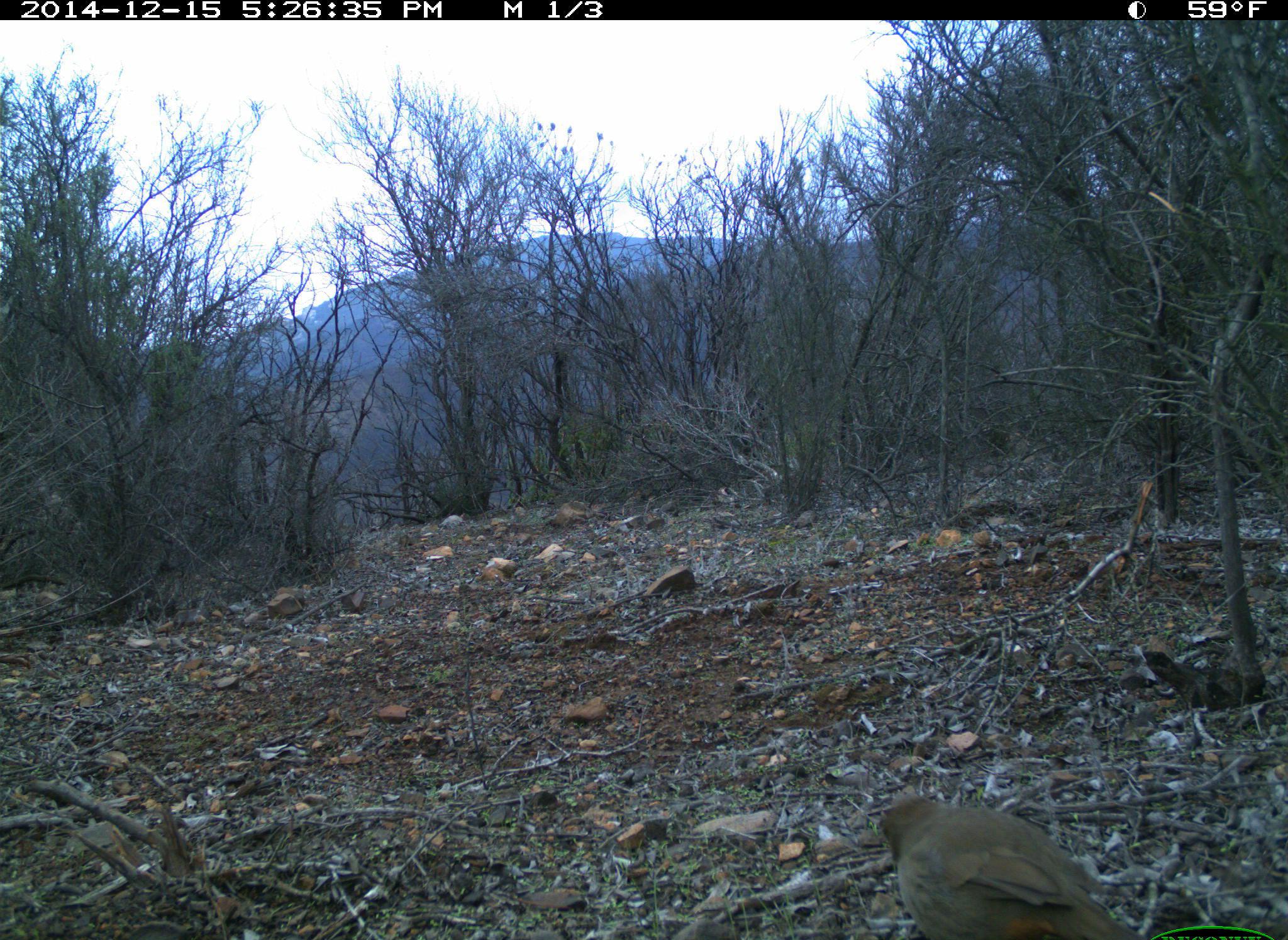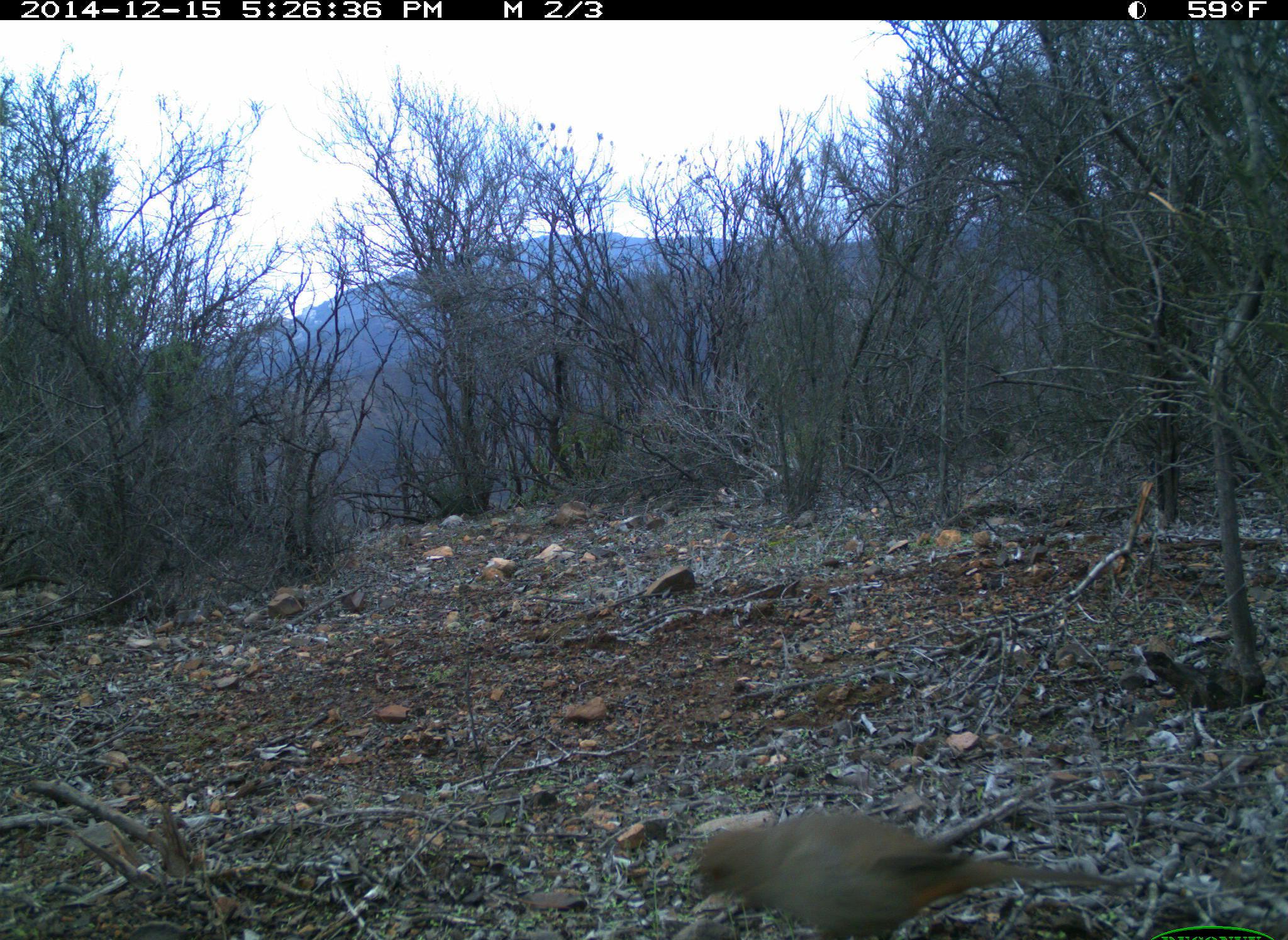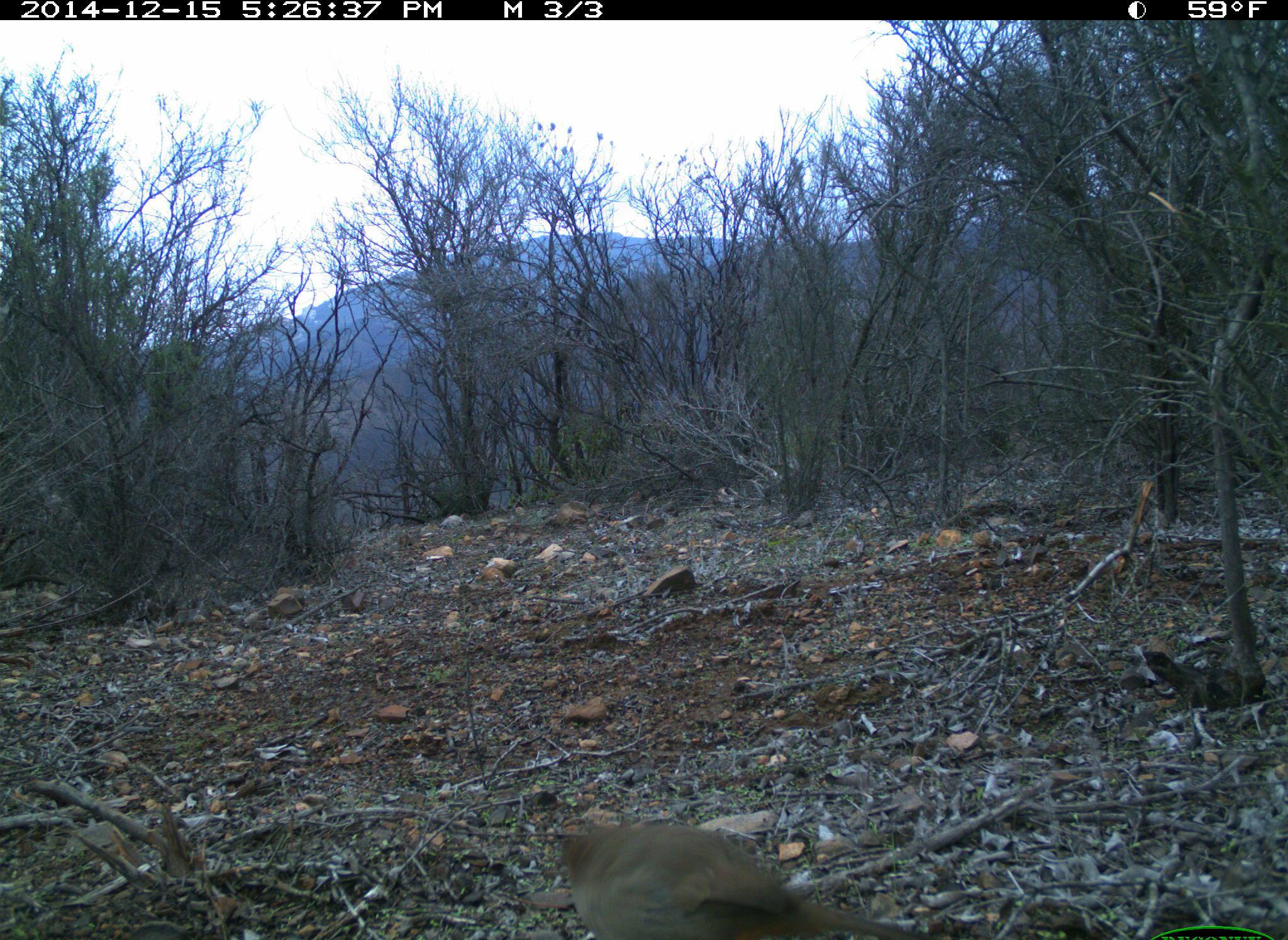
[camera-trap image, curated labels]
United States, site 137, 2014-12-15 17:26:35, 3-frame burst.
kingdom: Animalia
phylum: Chordata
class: Aves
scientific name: Aves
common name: bird